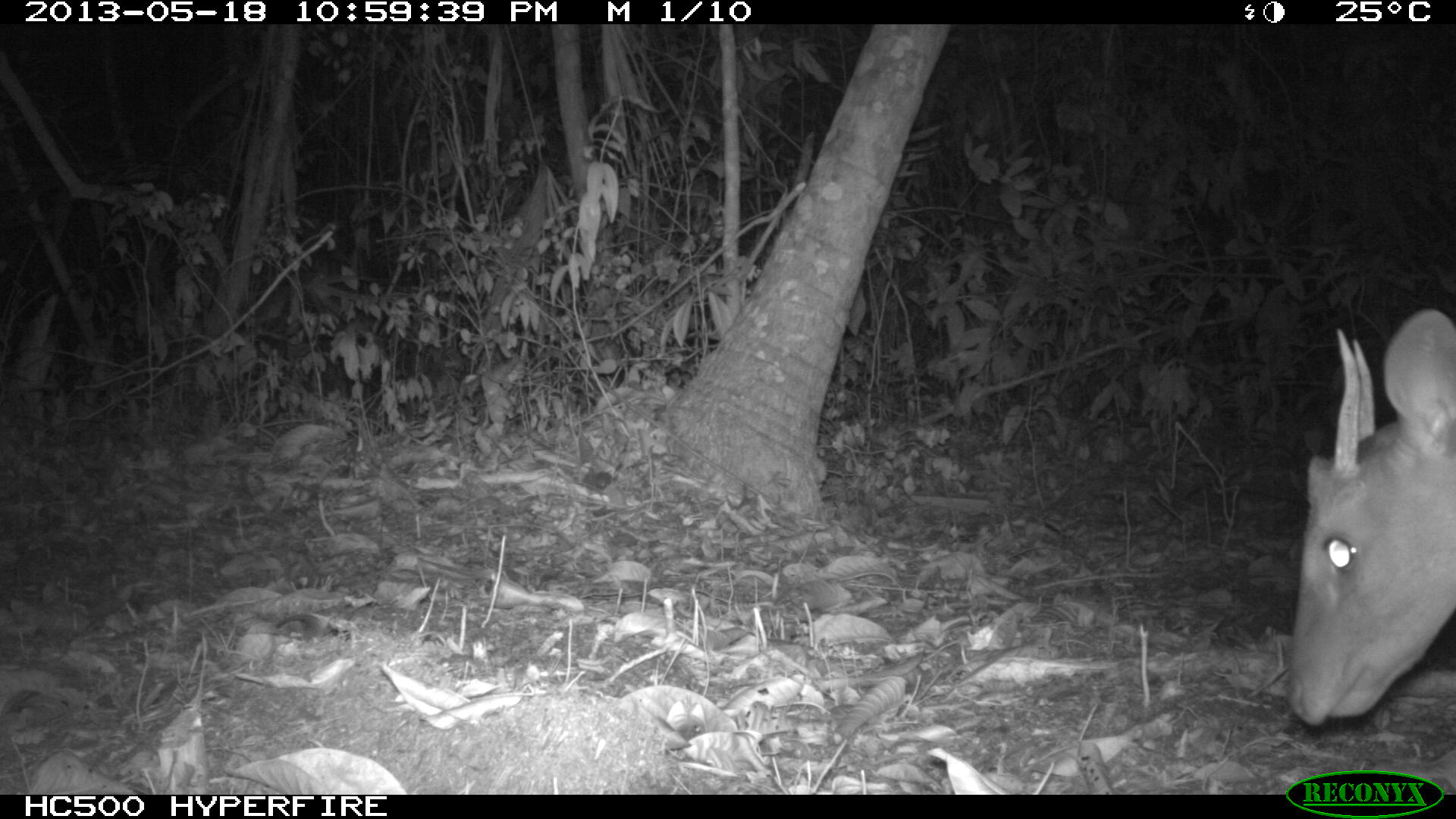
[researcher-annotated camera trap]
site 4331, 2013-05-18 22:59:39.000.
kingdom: Animalia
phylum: Chordata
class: Mammalia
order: Artiodactyla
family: Cervidae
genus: Mazama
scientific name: Mazama temama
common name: central american red brocket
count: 1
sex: male